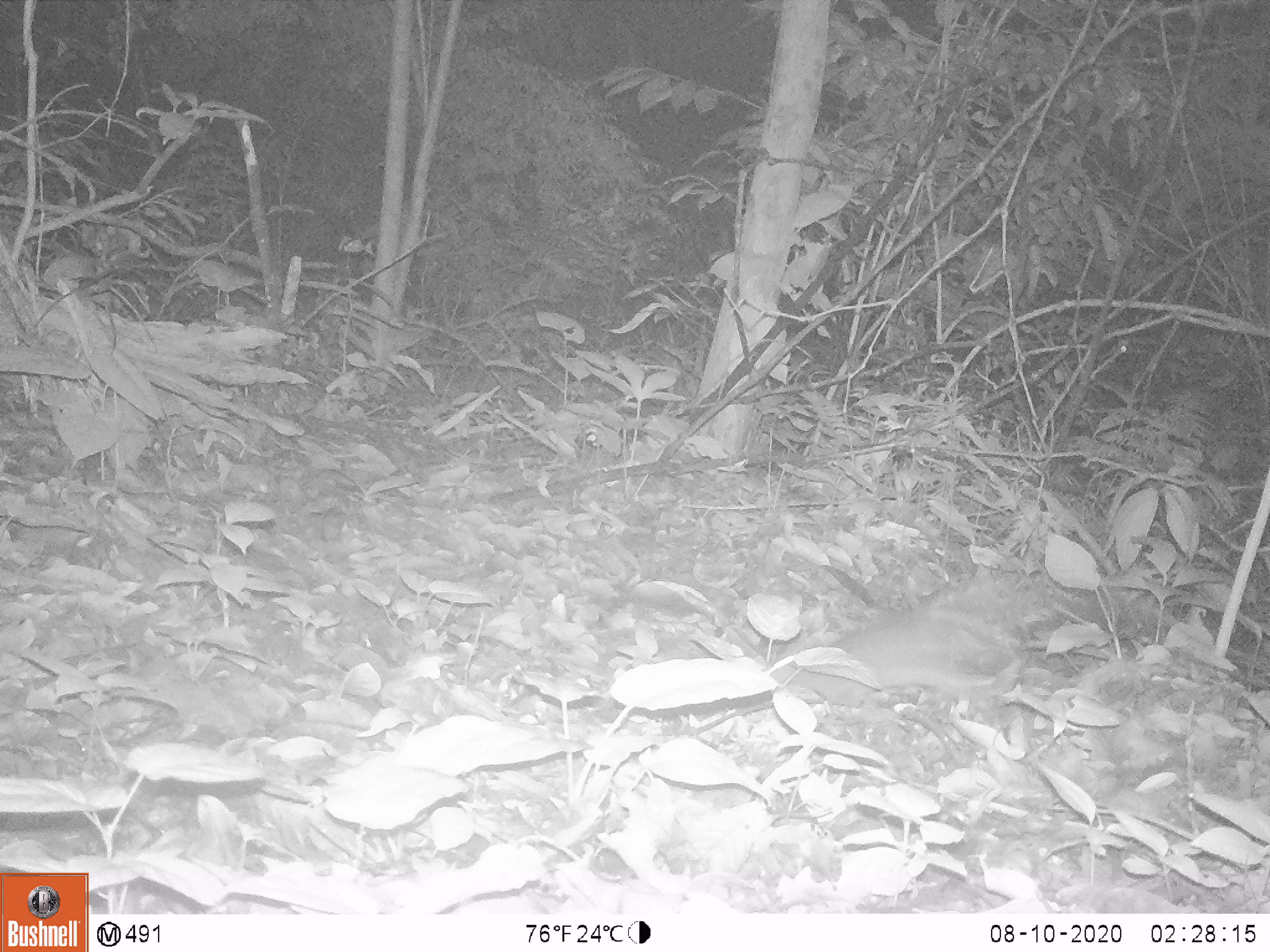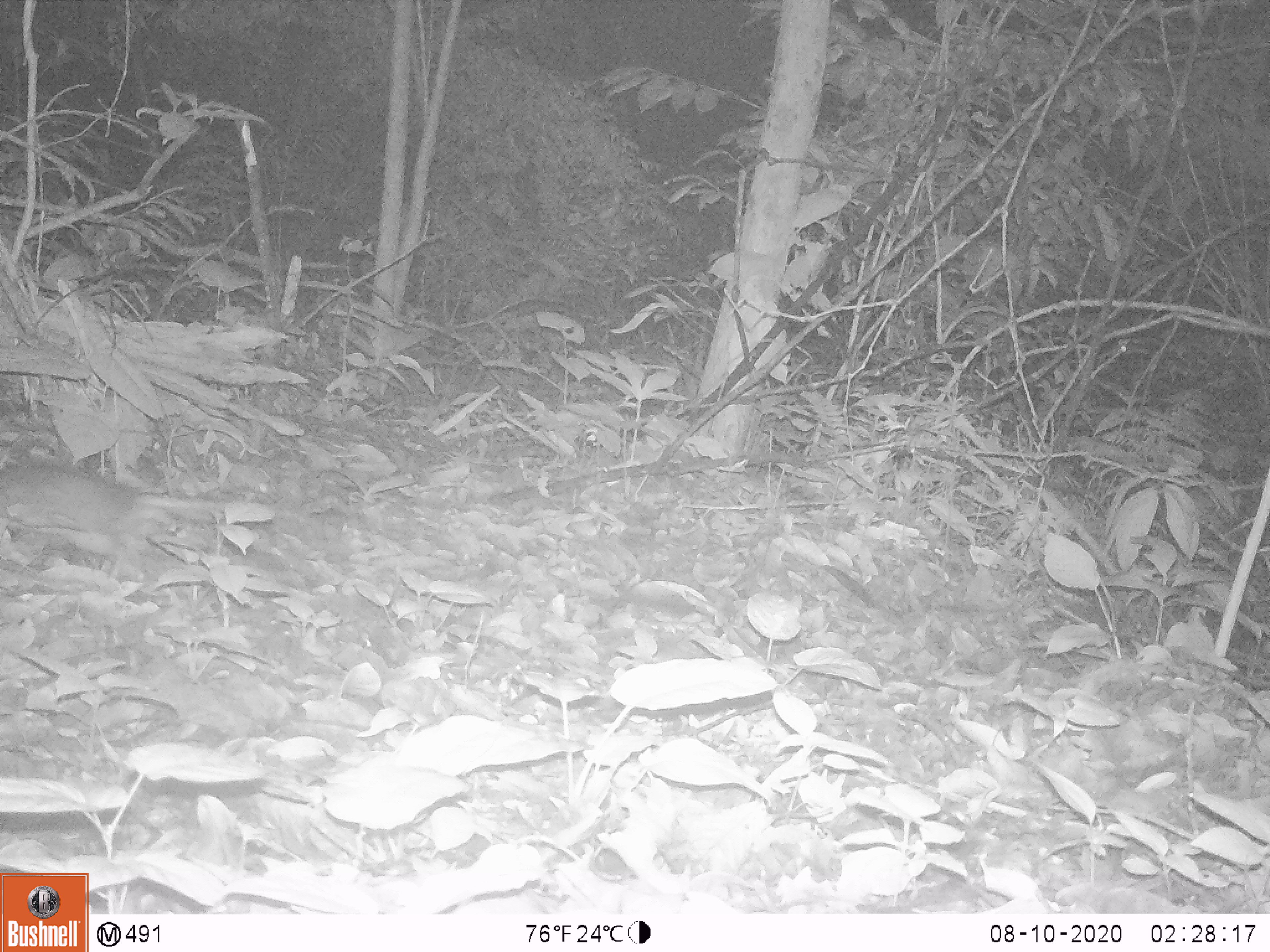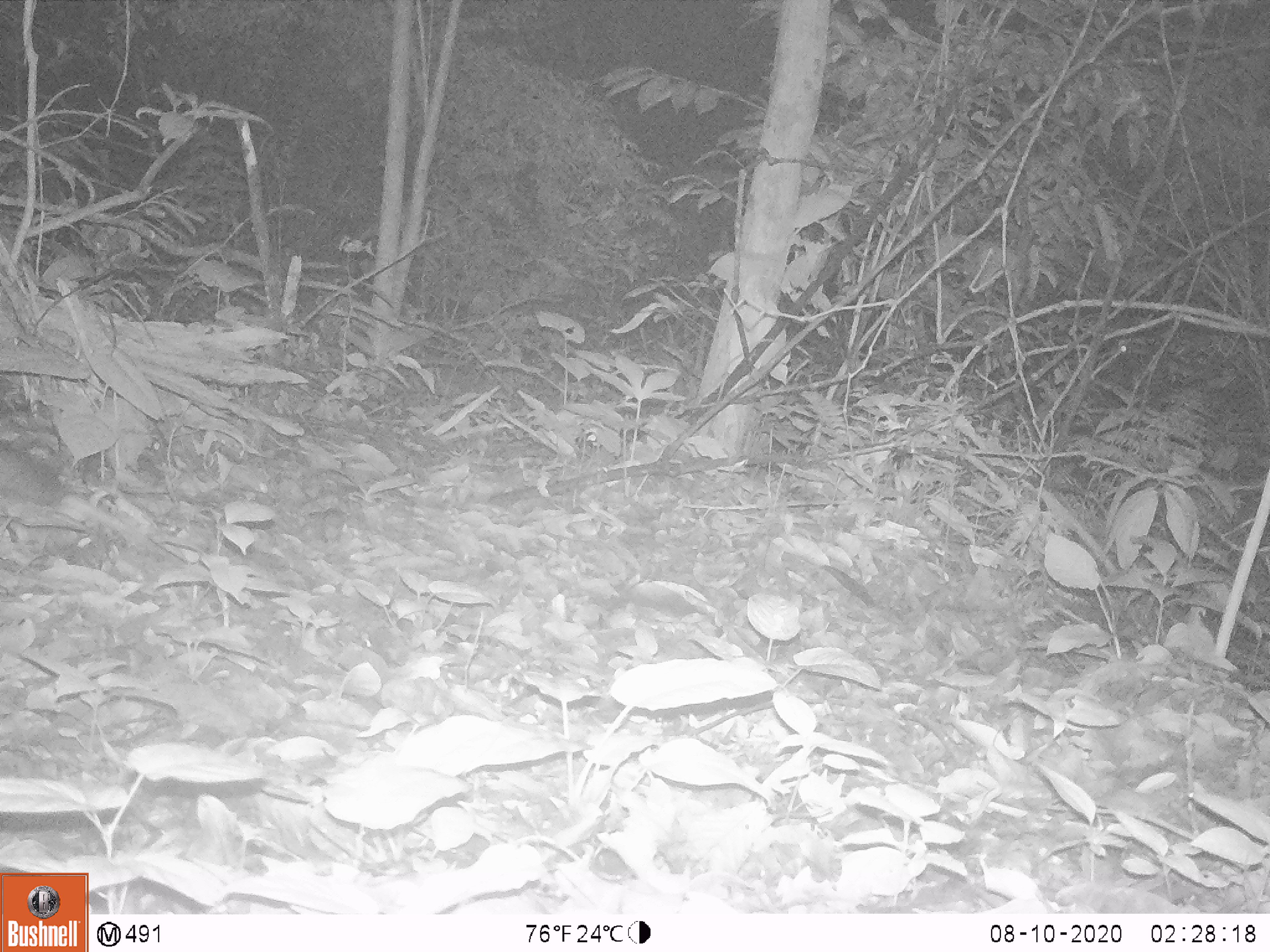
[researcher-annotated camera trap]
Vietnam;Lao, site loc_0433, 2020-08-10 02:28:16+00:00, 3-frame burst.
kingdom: Animalia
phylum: Chordata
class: Mammalia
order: Rodentia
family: Muridae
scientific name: Muridae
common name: old-world mice and rats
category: unidentified murid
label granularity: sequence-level